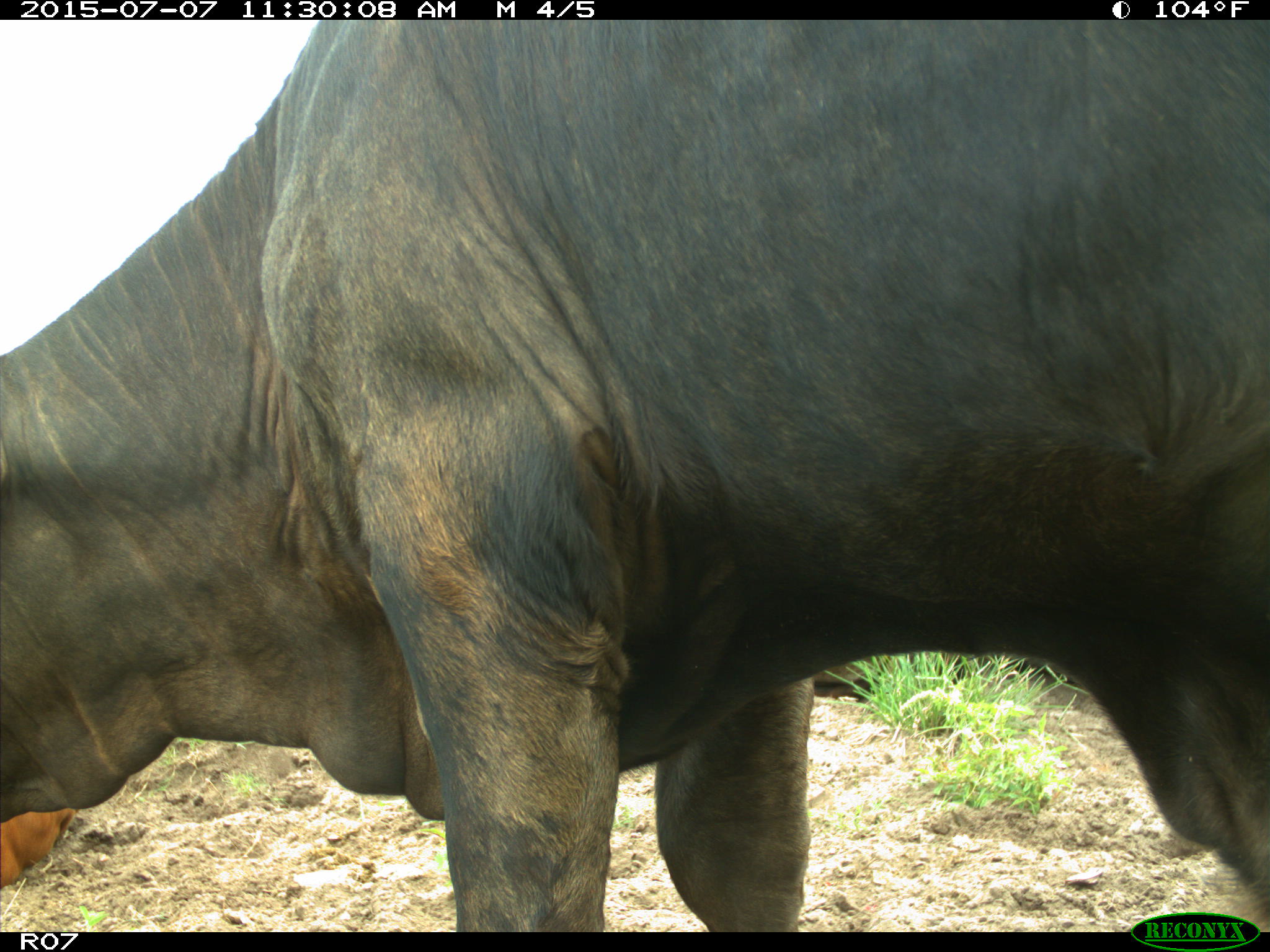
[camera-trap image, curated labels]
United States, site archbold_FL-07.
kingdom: Animalia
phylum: Chordata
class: Mammalia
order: Artiodactyla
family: Bovidae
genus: Bos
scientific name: Bos taurus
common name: domestic cow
Bos taurus (domestic cow).